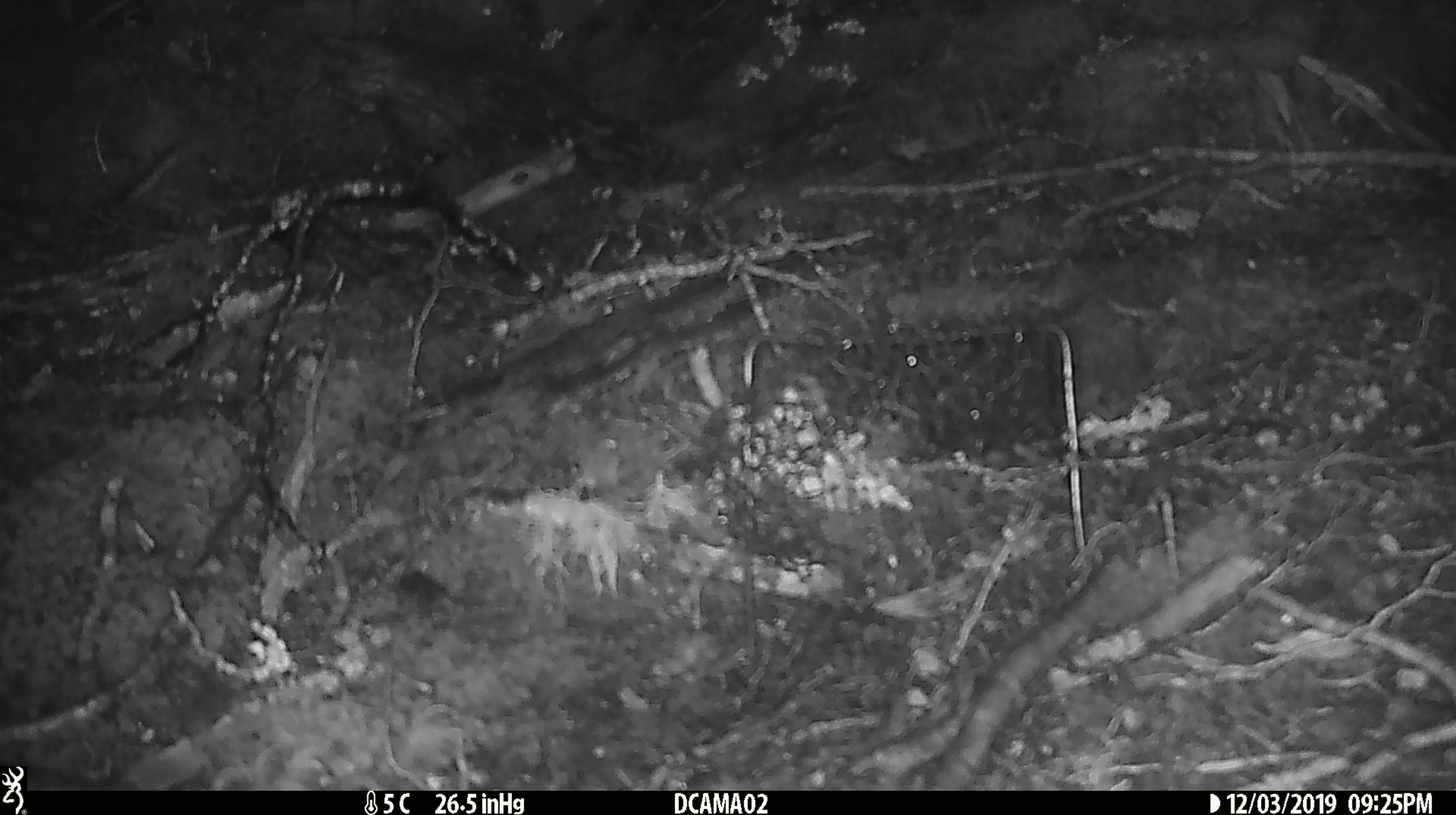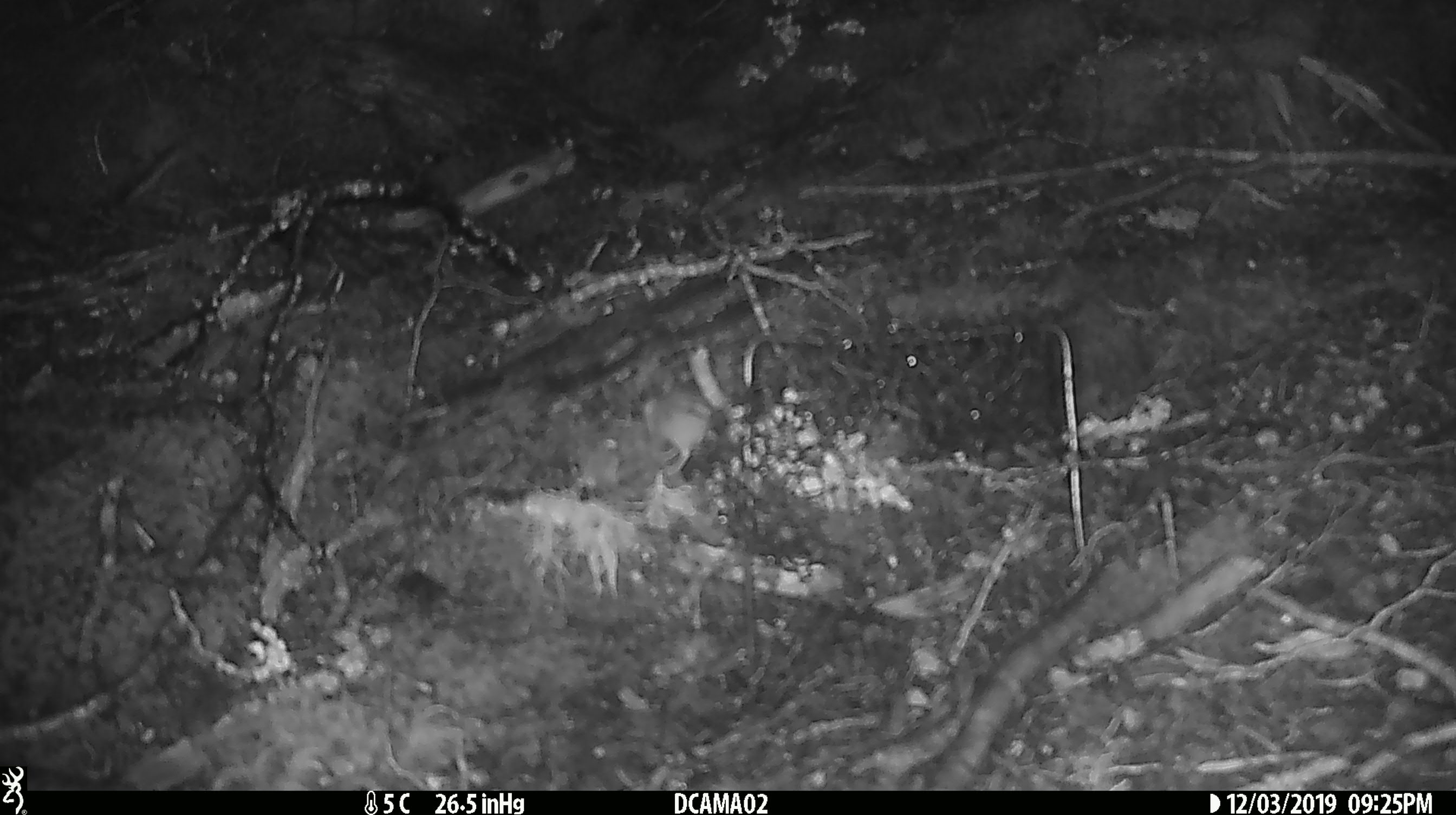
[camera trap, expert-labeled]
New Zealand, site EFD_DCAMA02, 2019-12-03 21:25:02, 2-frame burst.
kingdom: Animalia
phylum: Chordata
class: Mammalia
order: Rodentia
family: Muridae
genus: Mus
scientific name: Mus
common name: mouse